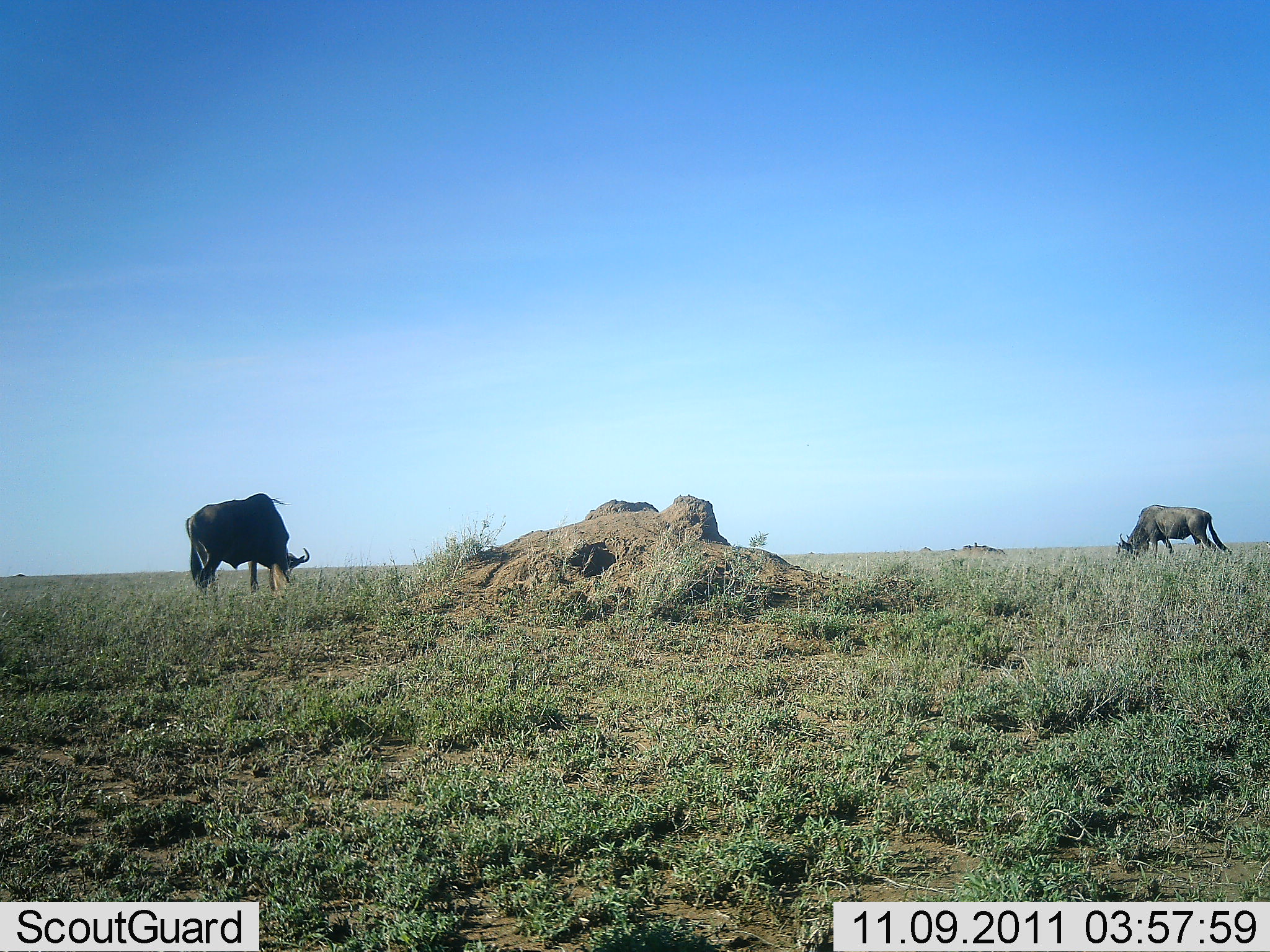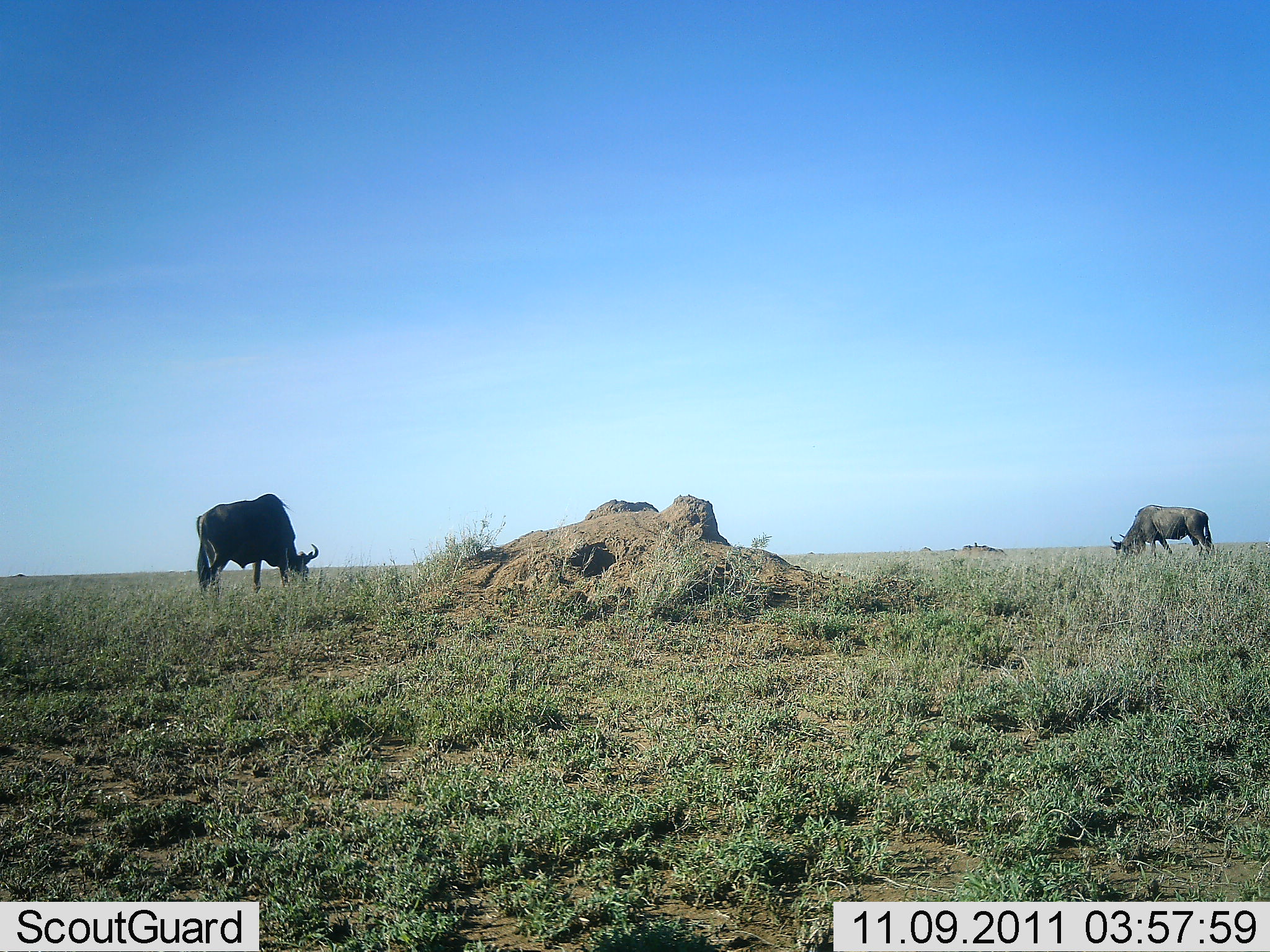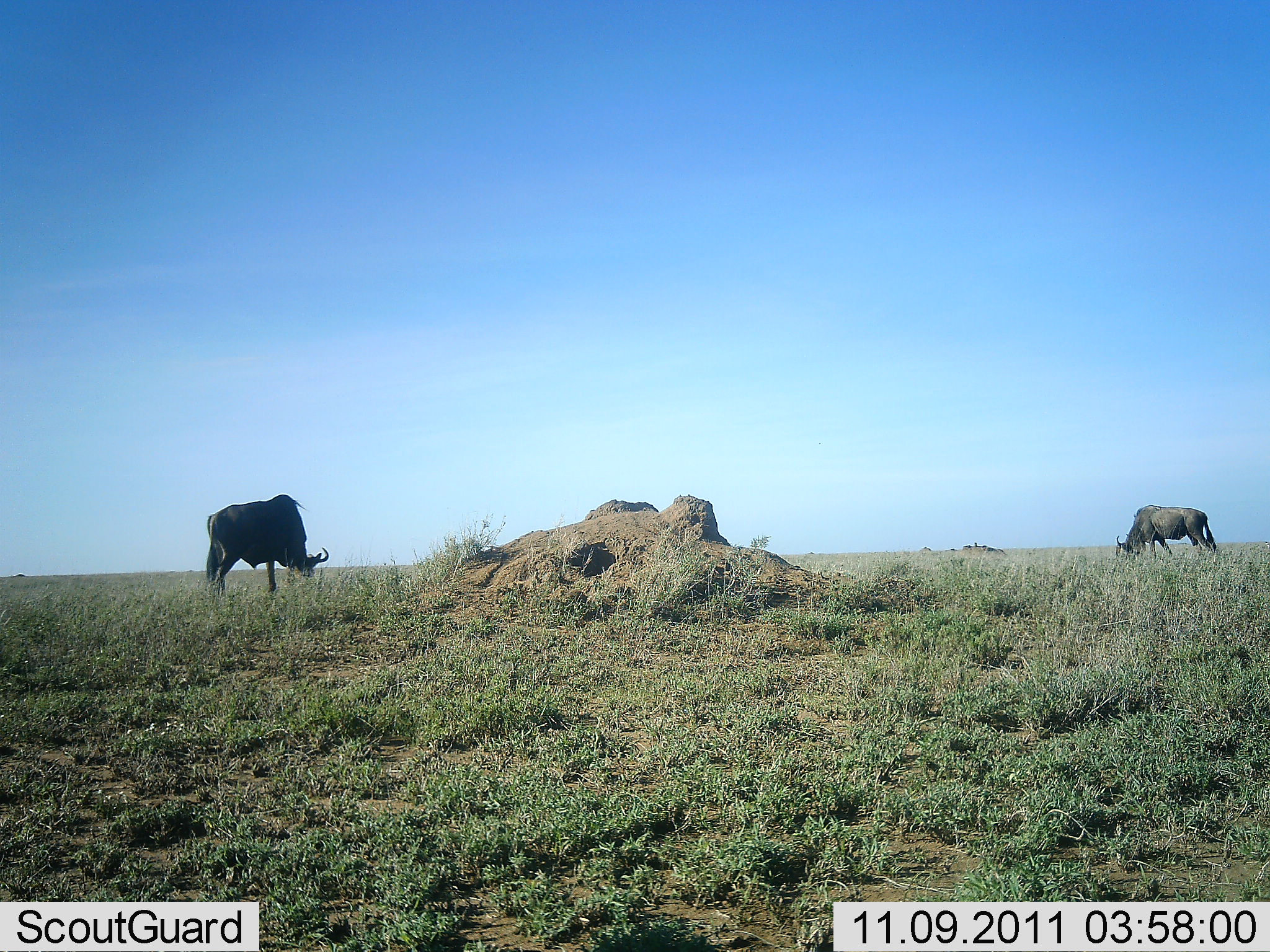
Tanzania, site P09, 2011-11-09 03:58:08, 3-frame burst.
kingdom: Animalia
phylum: Chordata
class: Mammalia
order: Artiodactyla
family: Bovidae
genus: Connochaetes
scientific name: Connochaetes taurinus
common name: blue wildebeest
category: wildebeest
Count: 2.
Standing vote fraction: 29%.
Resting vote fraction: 0%.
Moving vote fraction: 14%.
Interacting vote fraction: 0%.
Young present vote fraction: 0%.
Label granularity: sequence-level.